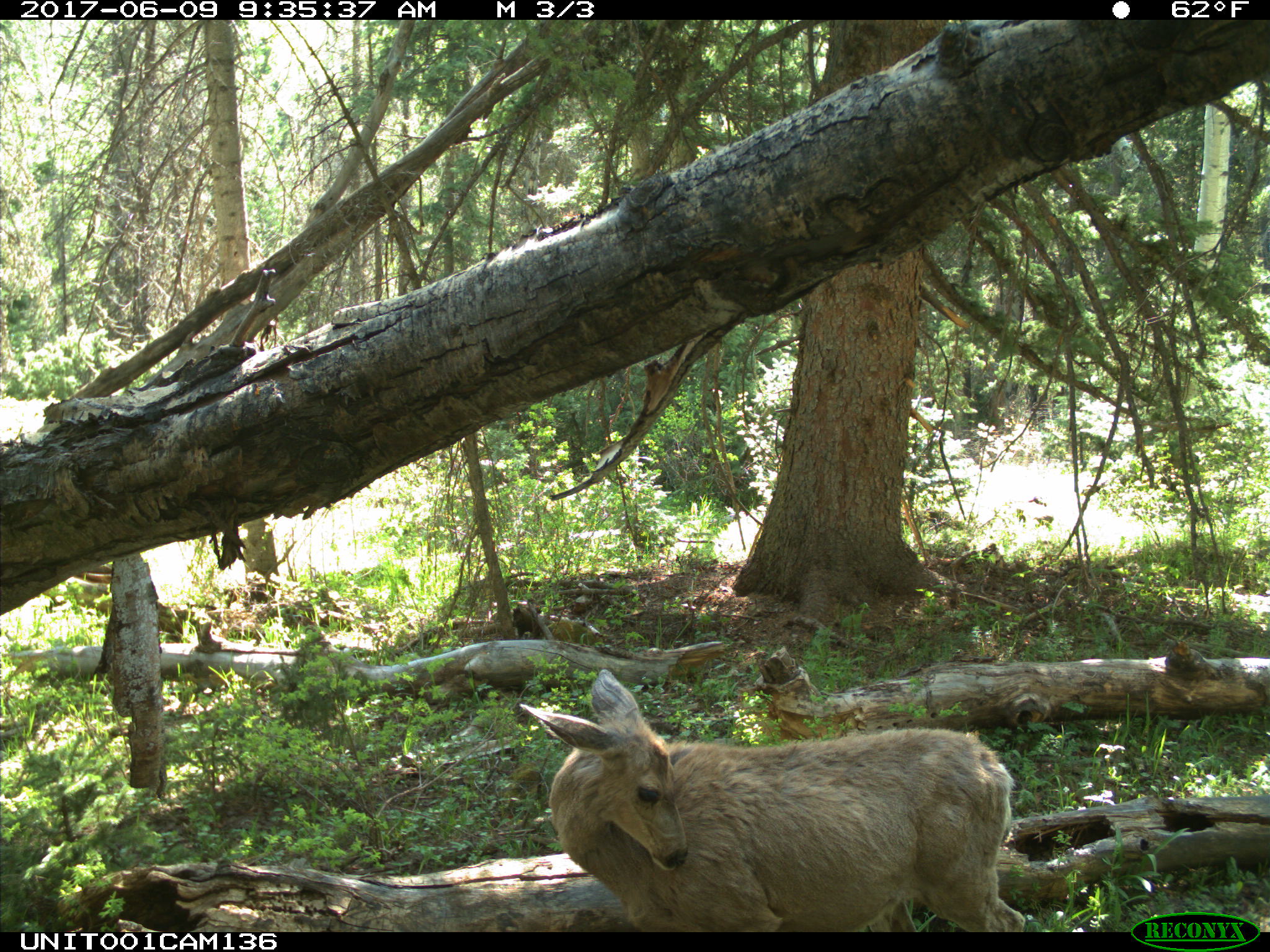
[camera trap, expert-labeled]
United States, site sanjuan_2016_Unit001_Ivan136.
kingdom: Animalia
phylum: Chordata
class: Mammalia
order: Artiodactyla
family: Cervidae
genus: Odocoileus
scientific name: Odocoileus hemionus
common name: mule deer